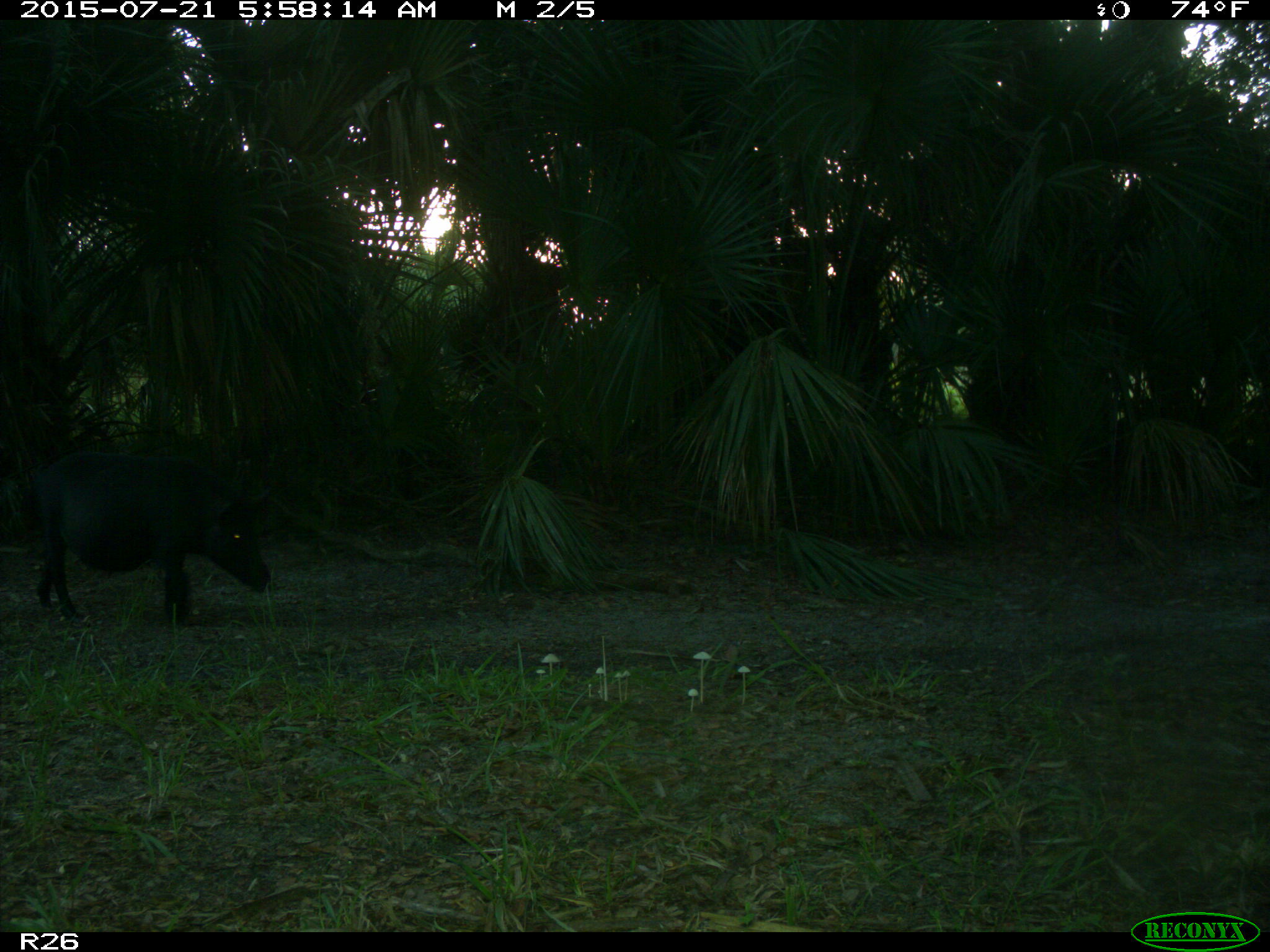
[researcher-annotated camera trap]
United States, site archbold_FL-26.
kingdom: Animalia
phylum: Chordata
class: Mammalia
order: Artiodactyla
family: Suidae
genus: Sus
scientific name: Sus scrofa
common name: wild boar